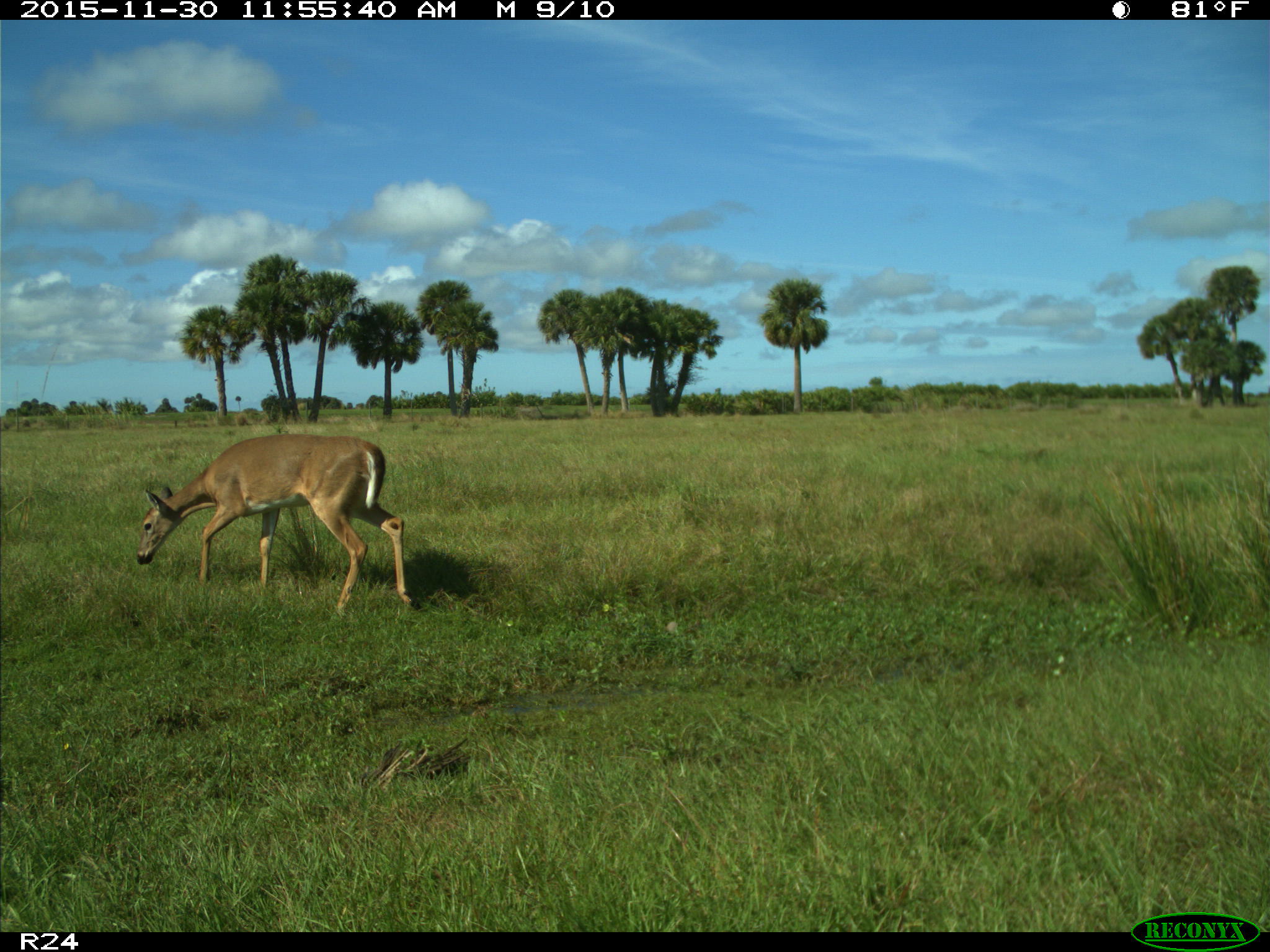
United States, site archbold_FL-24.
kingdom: Animalia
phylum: Chordata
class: Mammalia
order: Artiodactyla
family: Cervidae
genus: Odocoileus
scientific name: Odocoileus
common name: deer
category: unidentified deer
Unidentified deer (deer) (Odocoileus).